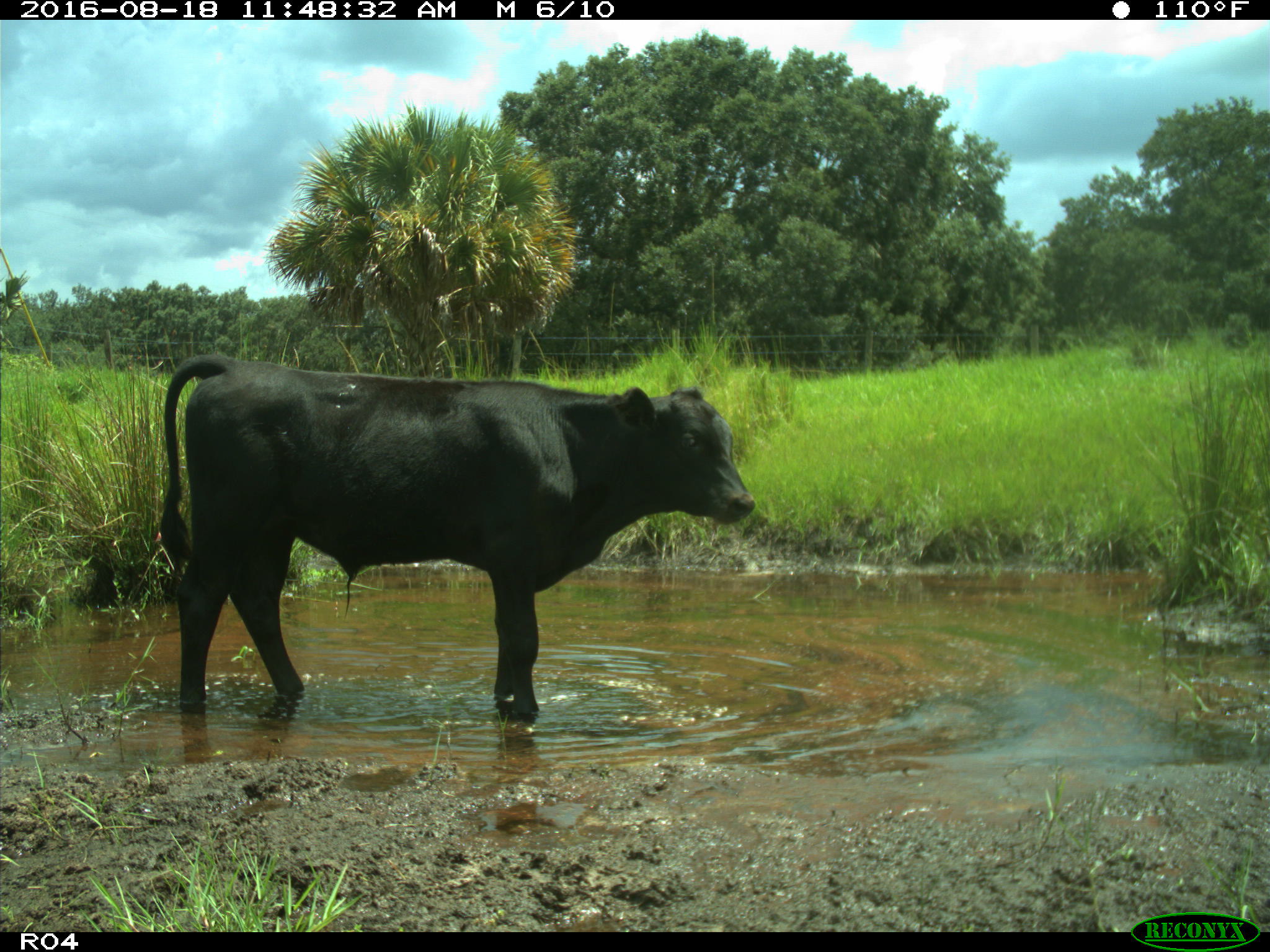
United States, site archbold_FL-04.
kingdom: Animalia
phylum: Chordata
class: Mammalia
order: Artiodactyla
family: Bovidae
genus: Bos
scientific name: Bos taurus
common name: domestic cow